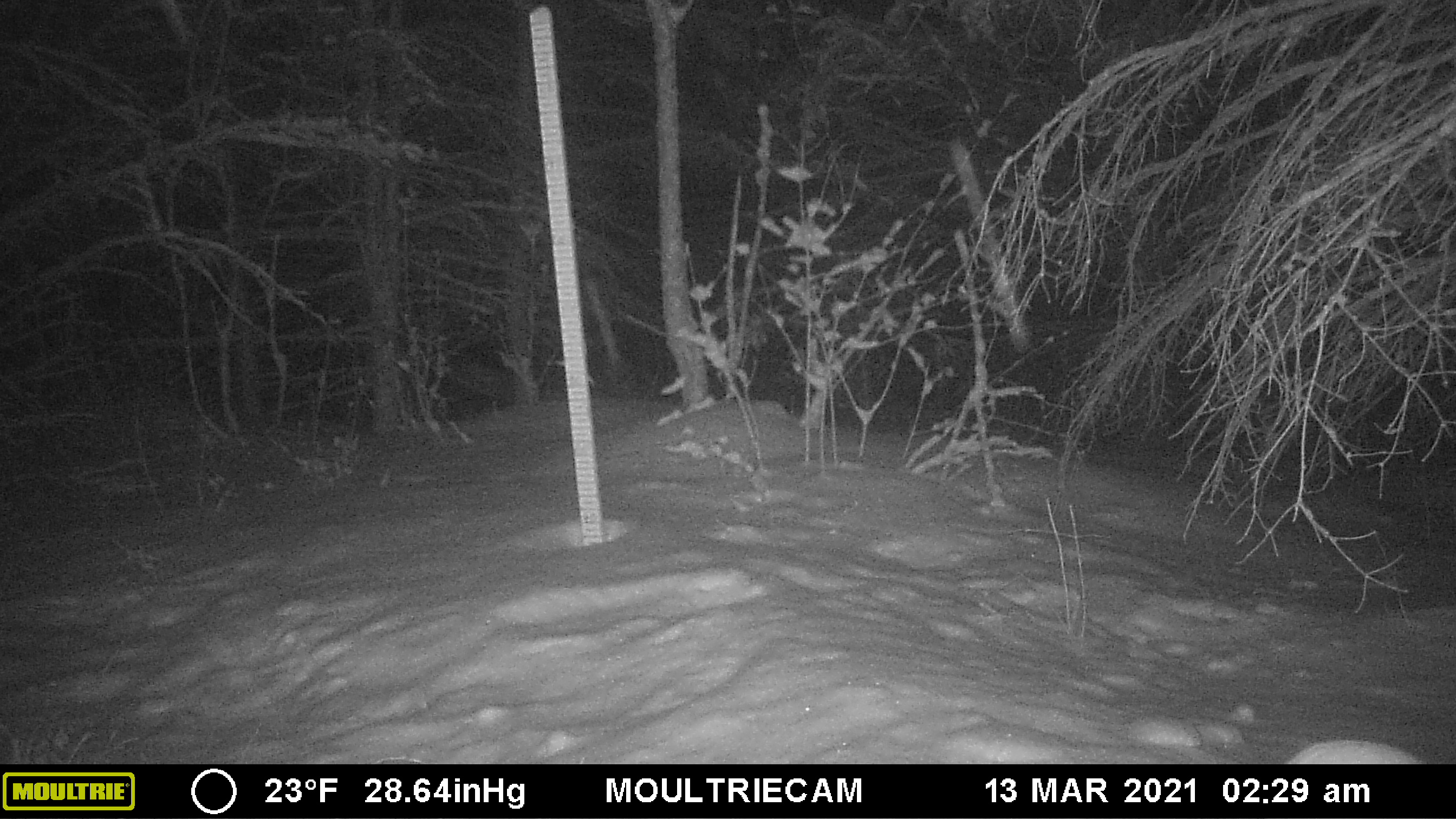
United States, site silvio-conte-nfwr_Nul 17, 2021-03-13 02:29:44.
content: unidentified animal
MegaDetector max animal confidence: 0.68